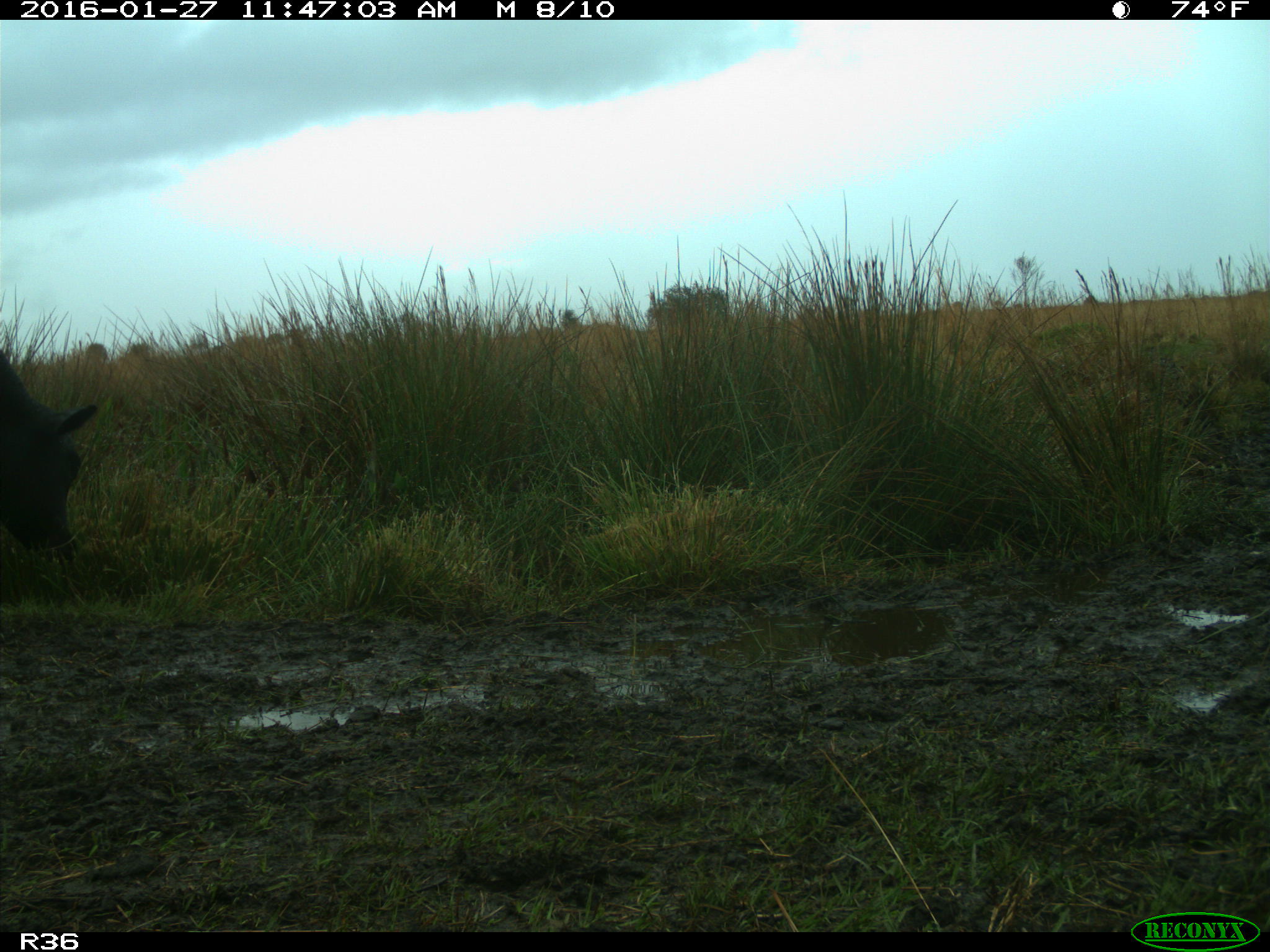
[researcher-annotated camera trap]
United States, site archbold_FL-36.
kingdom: Animalia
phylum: Chordata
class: Mammalia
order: Artiodactyla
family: Bovidae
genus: Bos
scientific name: Bos taurus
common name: domestic cow